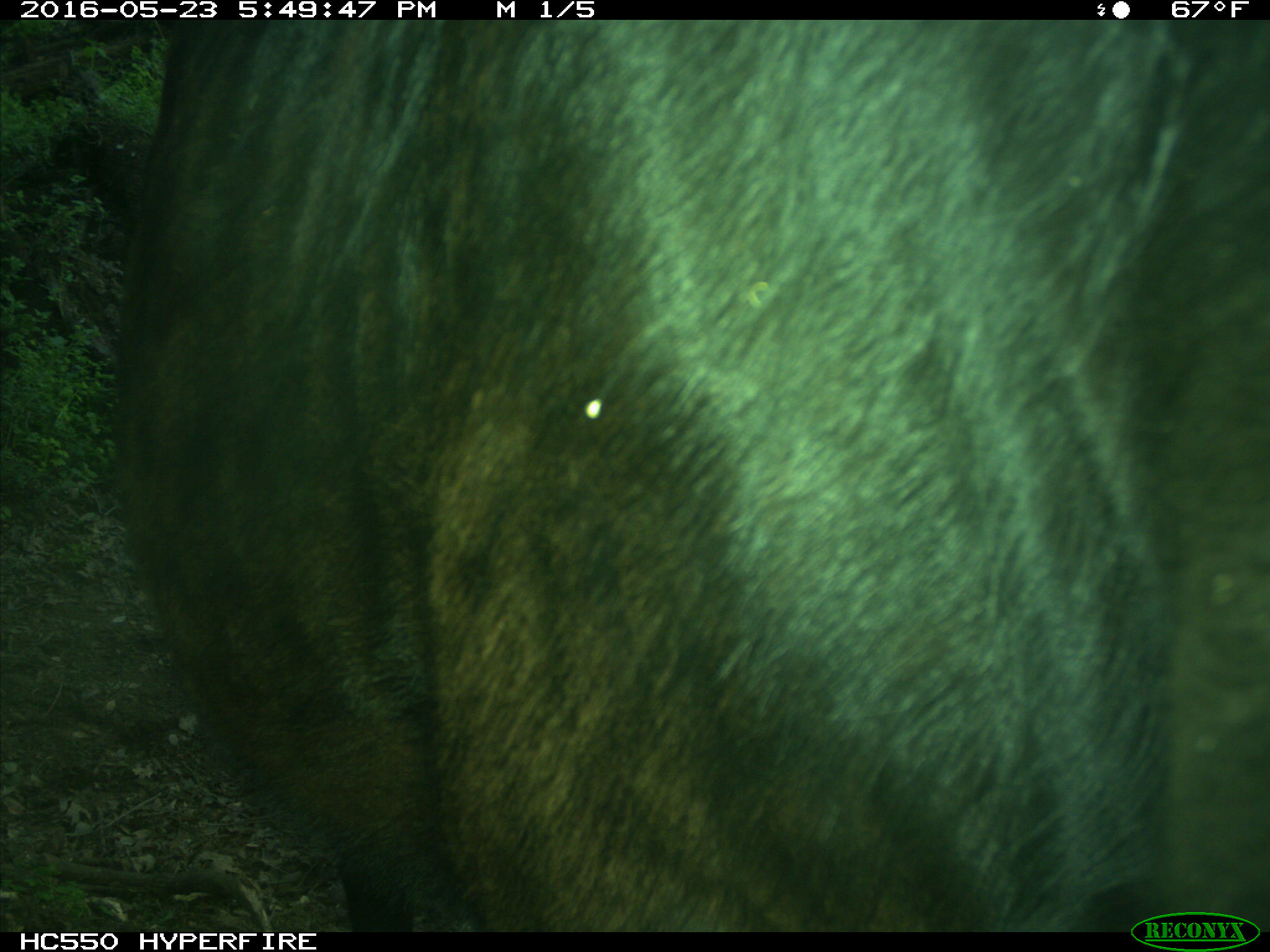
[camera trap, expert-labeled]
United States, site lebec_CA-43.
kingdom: Animalia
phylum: Chordata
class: Mammalia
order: Artiodactyla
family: Bovidae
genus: Bos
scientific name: Bos taurus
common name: domestic cow